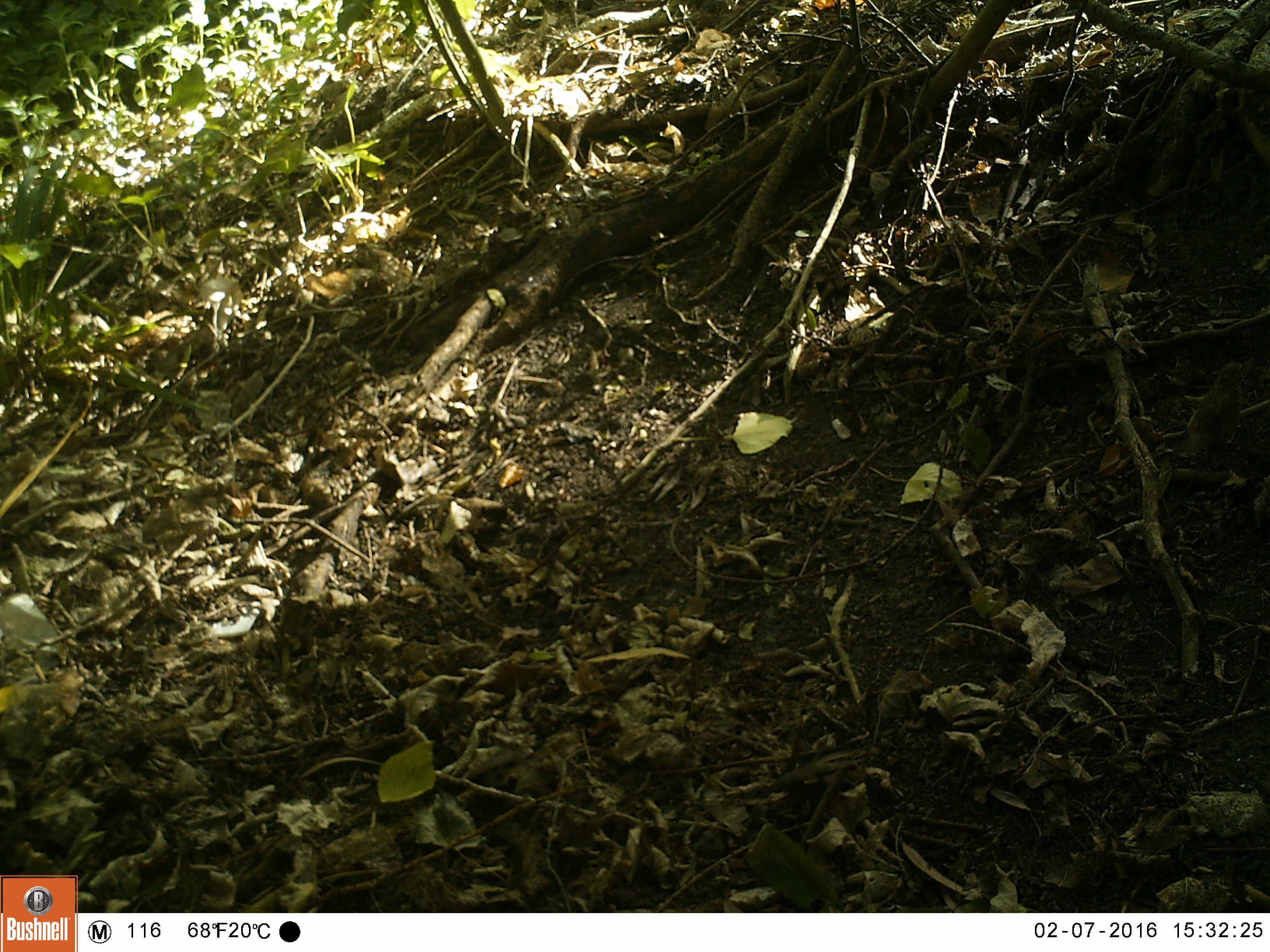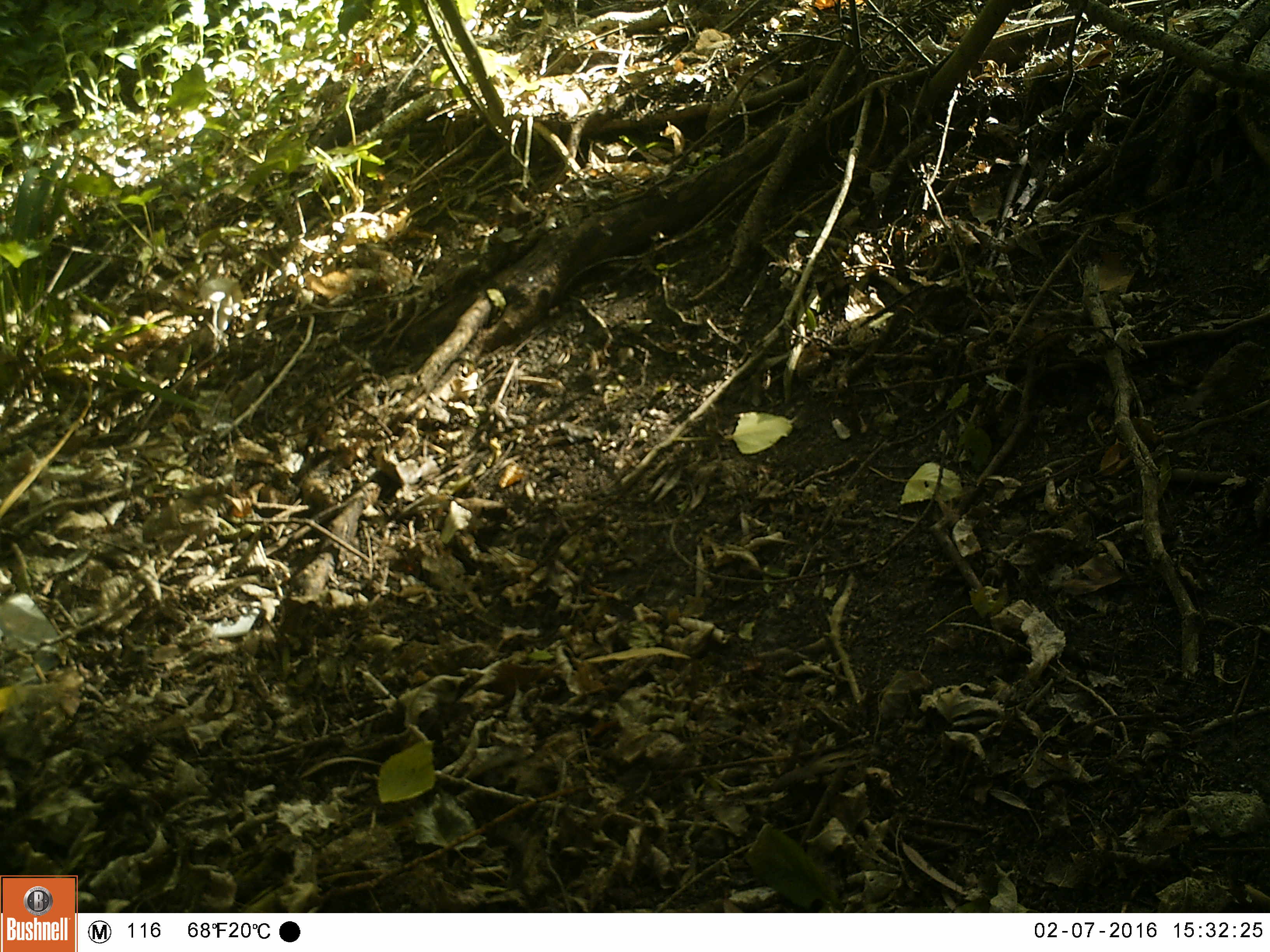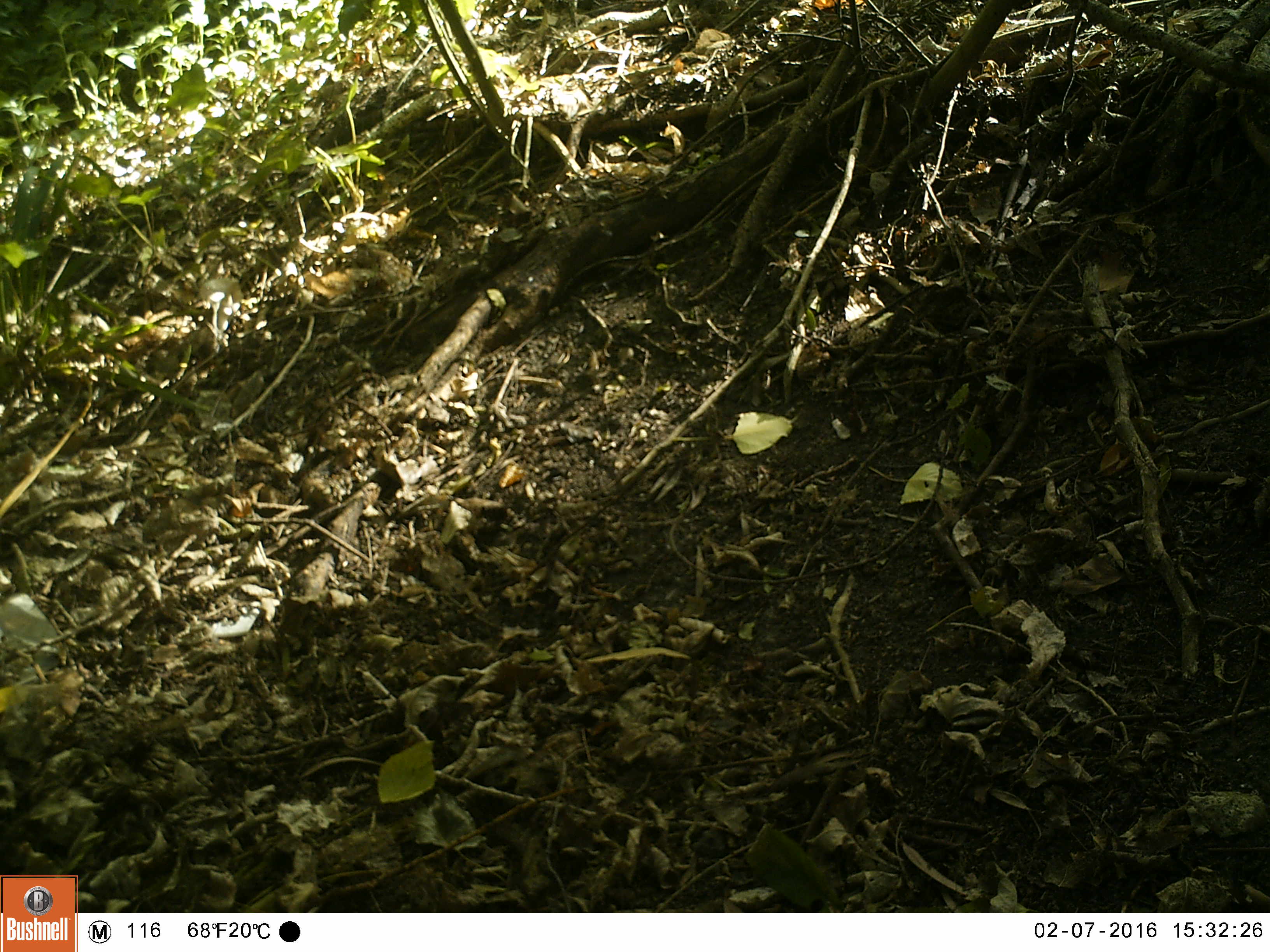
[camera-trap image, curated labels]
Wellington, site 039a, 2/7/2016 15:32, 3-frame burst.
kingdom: Animalia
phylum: Chordata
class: Aves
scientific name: Aves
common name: bird